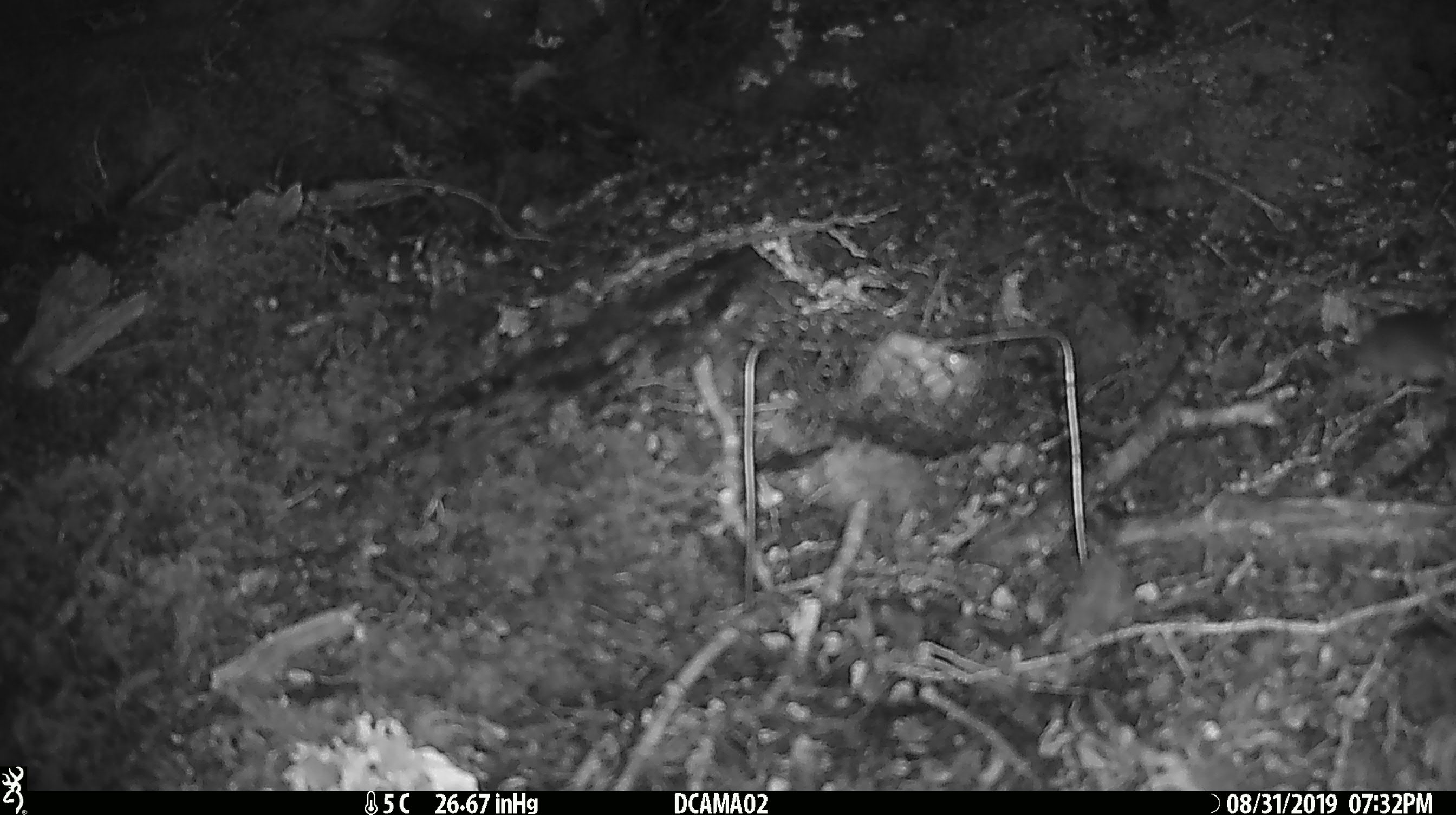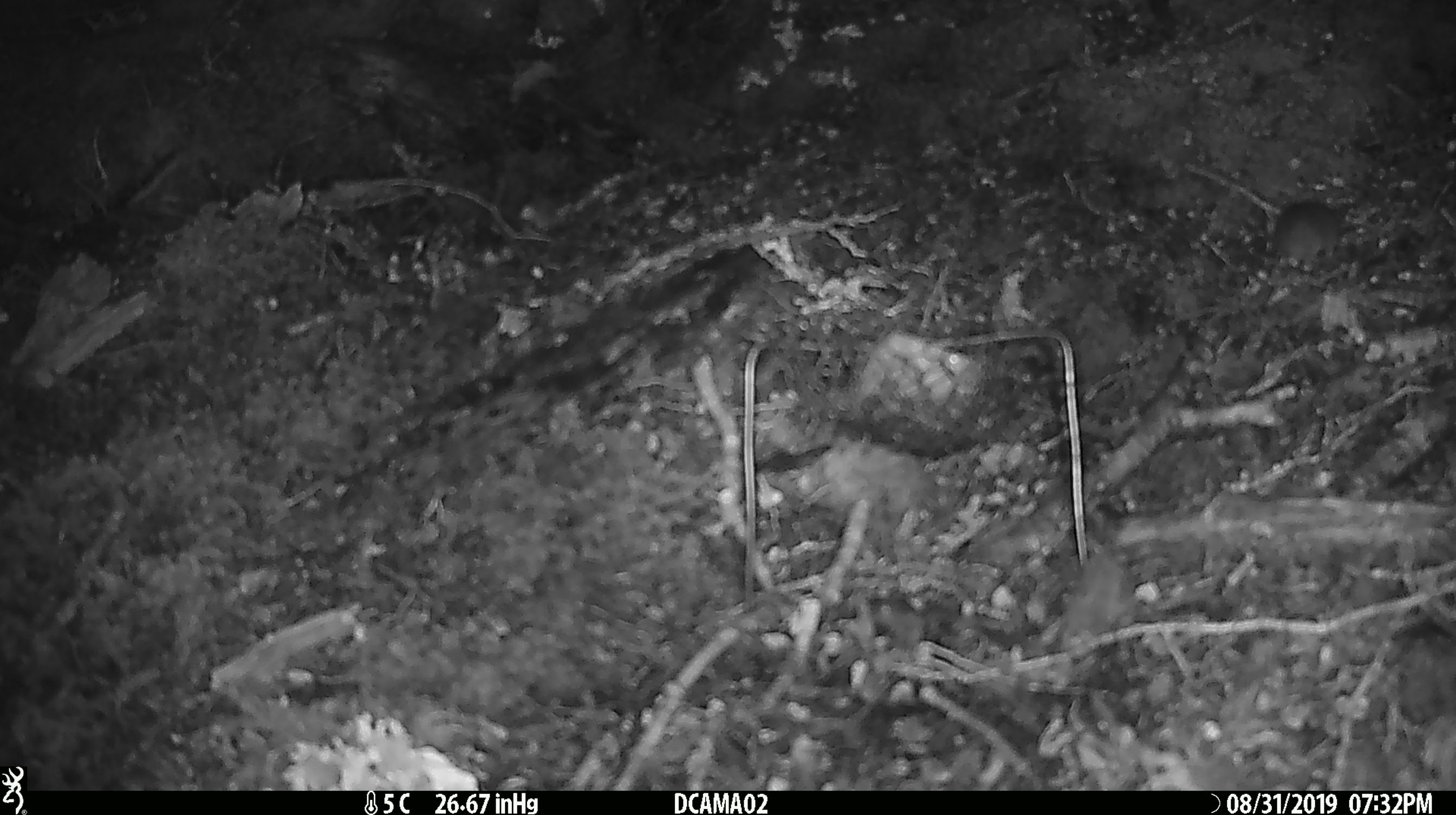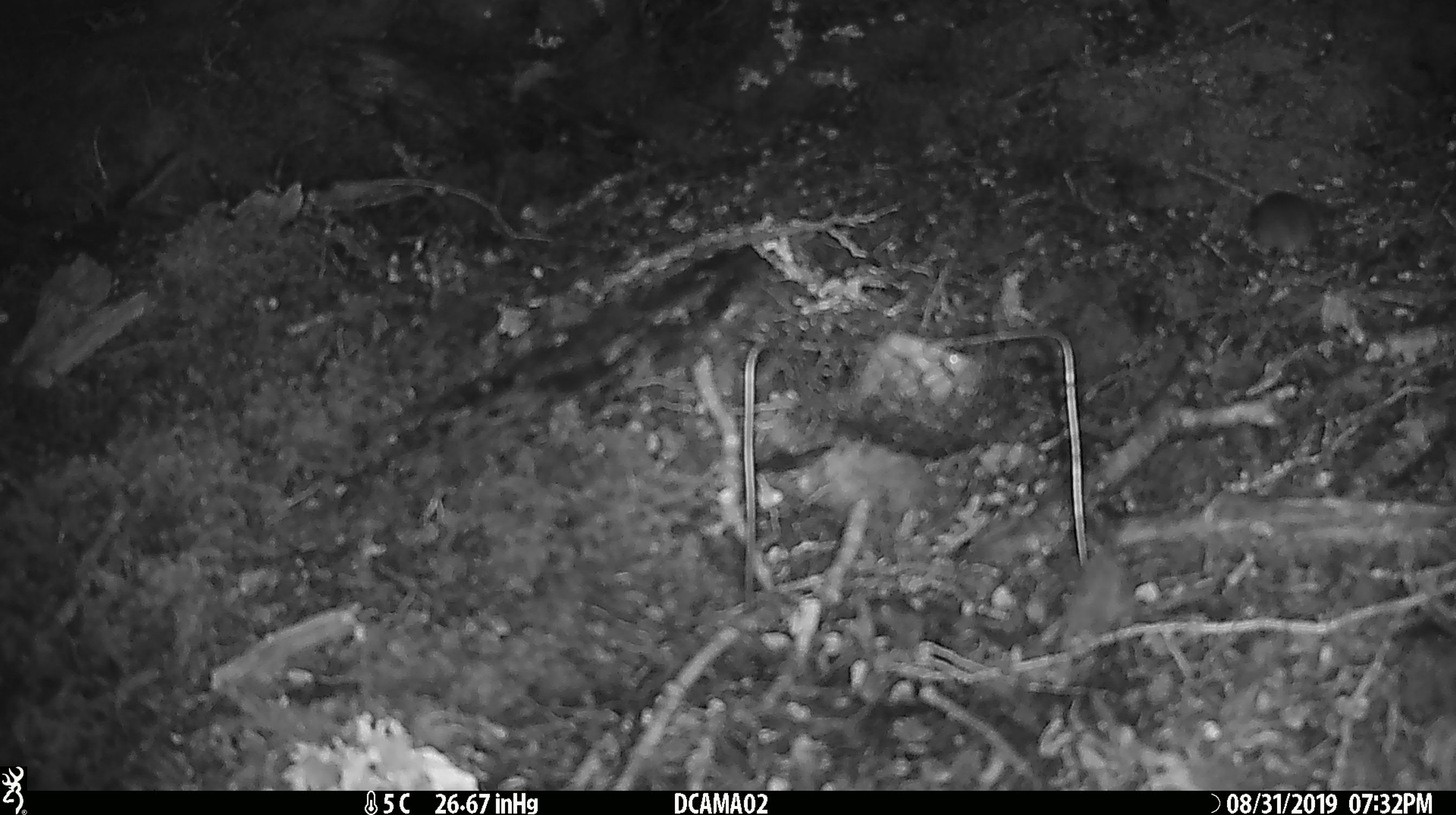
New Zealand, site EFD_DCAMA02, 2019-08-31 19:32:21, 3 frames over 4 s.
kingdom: Animalia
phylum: Chordata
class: Mammalia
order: Rodentia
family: Muridae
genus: Mus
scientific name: Mus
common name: mouse